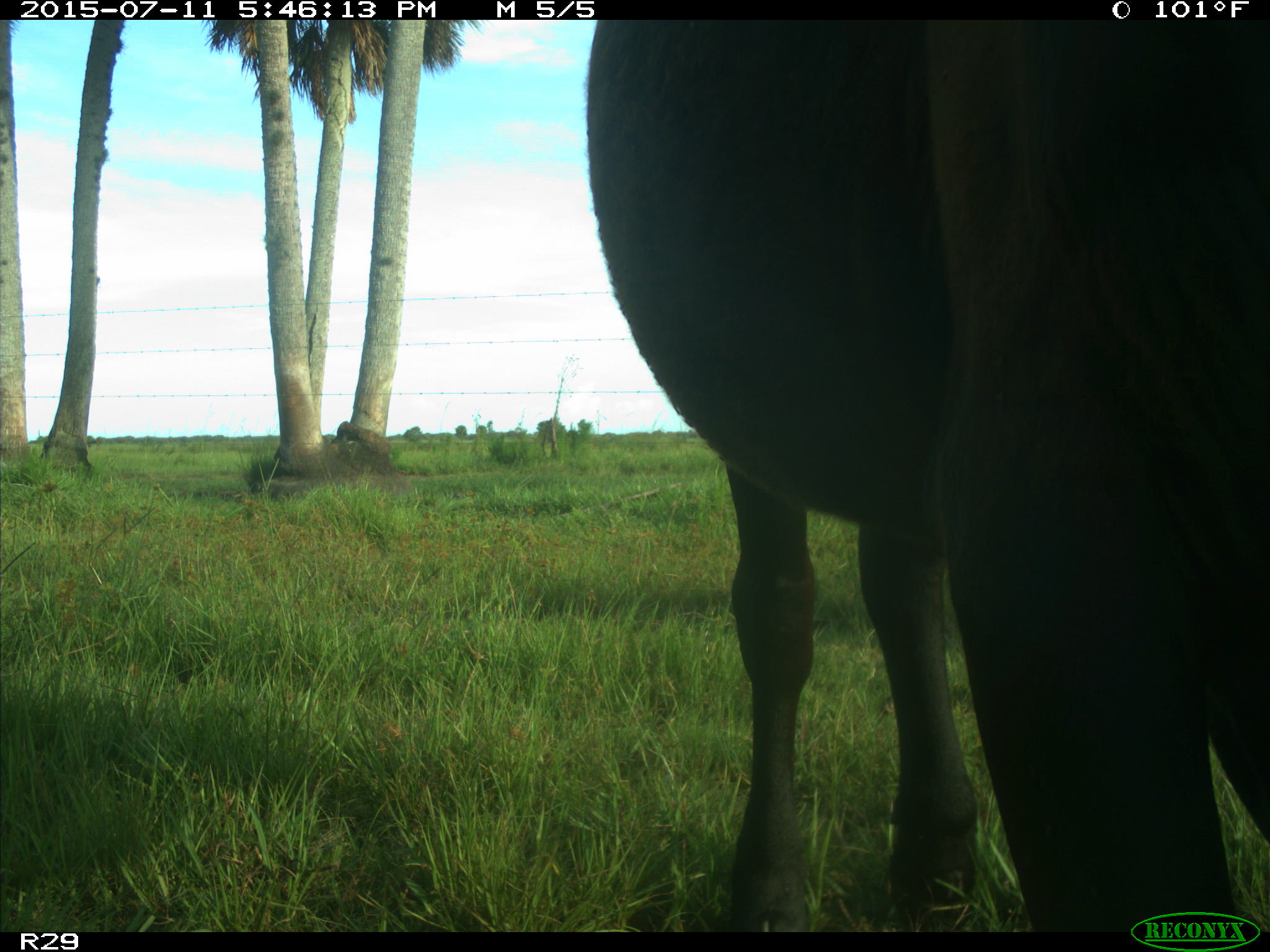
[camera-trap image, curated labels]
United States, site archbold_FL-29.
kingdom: Animalia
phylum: Chordata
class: Mammalia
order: Artiodactyla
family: Bovidae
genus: Bos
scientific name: Bos taurus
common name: domestic cow